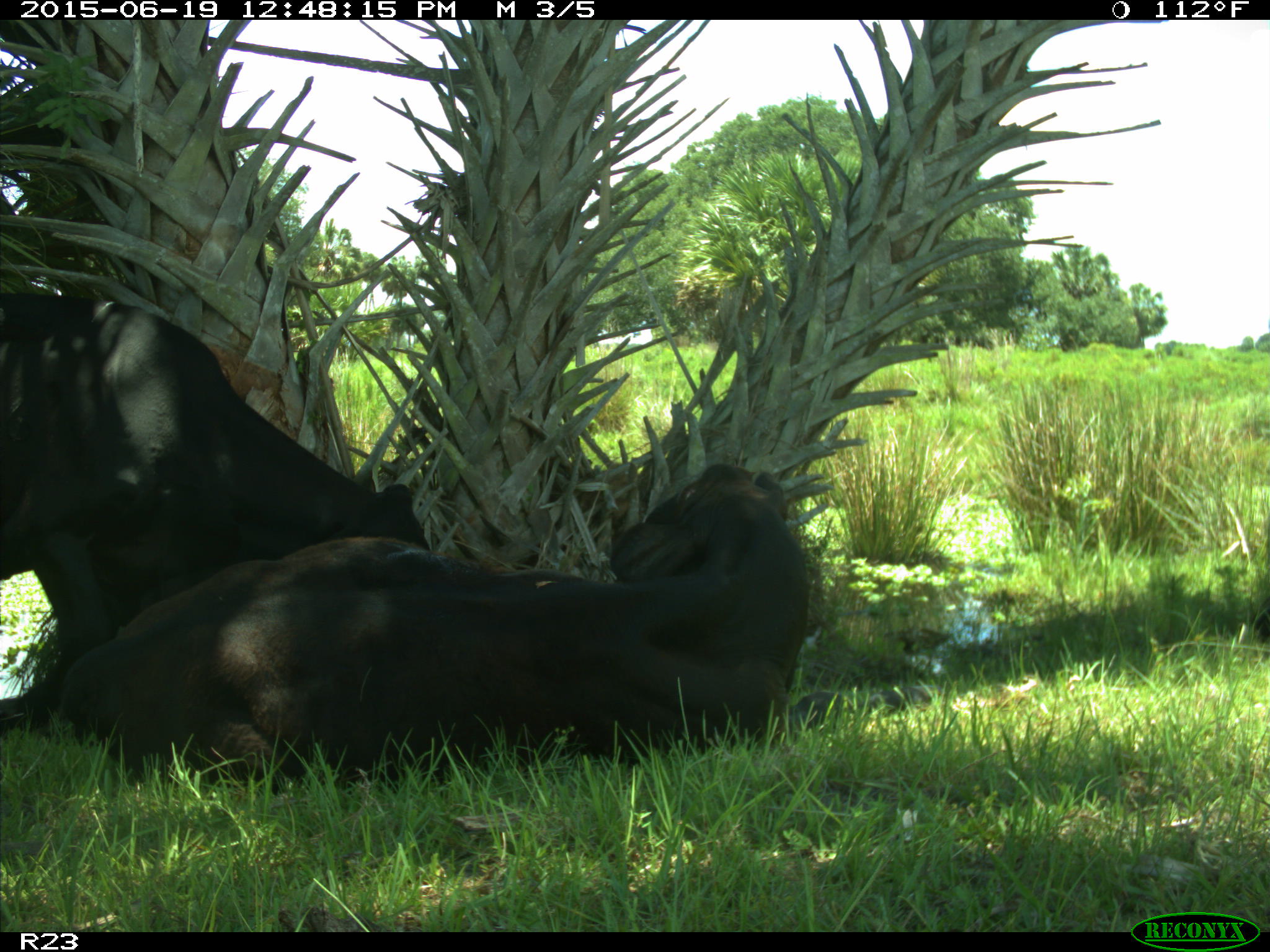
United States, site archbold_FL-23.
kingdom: Animalia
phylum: Chordata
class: Aves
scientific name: Aves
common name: birds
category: unidentified bird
Unidentified bird (birds) (Aves).